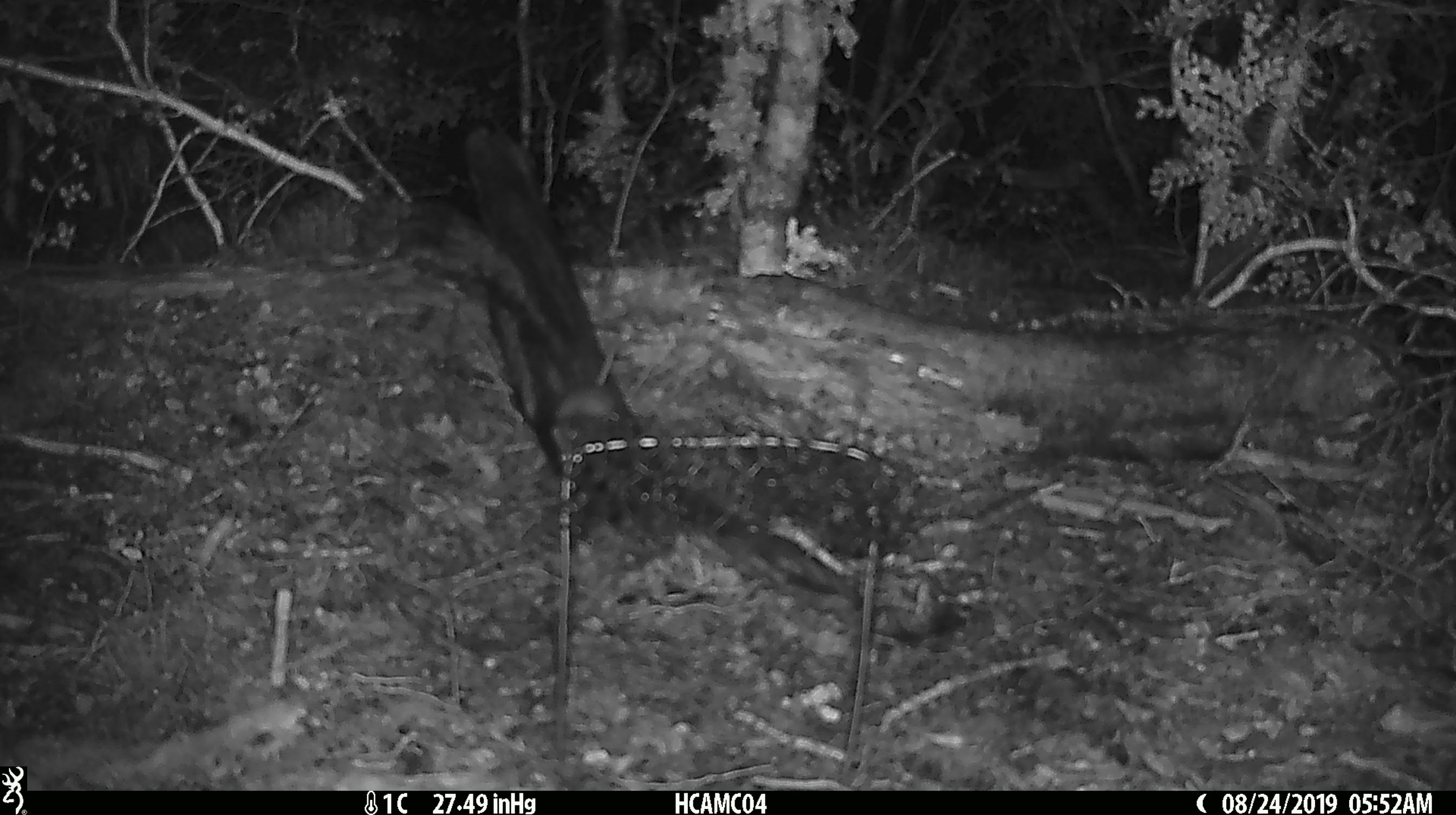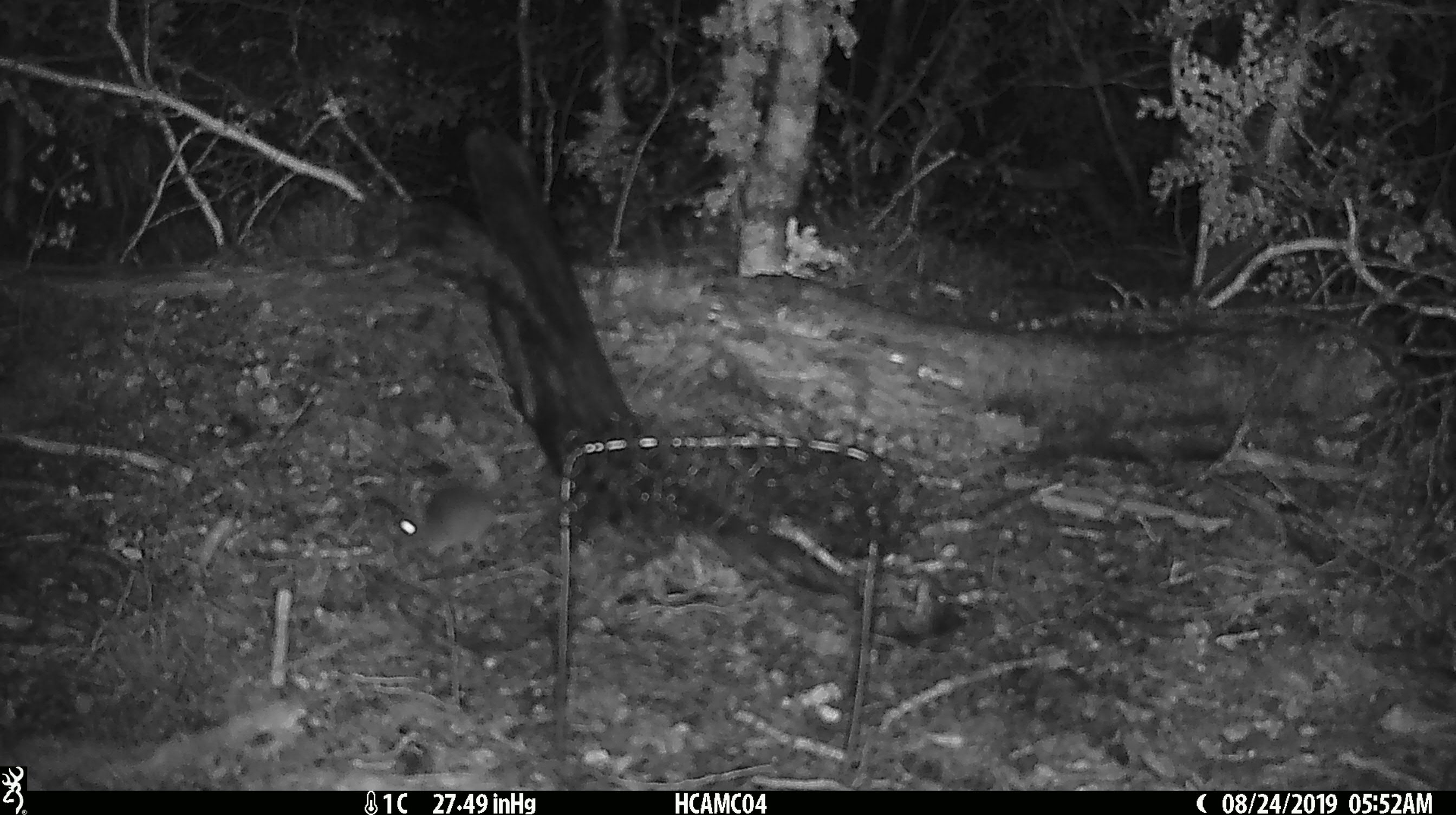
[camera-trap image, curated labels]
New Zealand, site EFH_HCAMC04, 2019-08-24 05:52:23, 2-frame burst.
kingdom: Animalia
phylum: Chordata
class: Mammalia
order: Rodentia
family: Muridae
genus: Mus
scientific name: Mus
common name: mouse